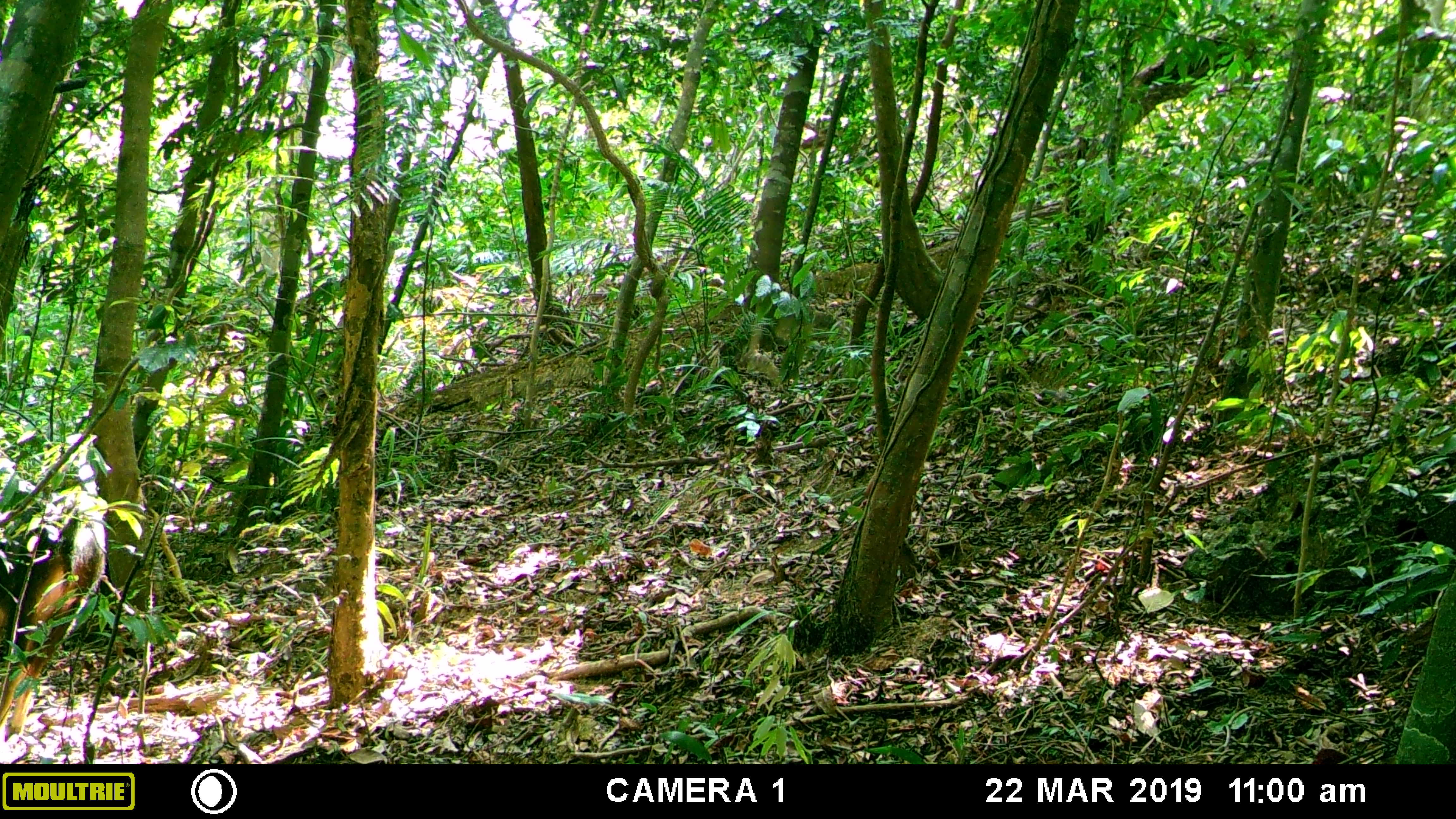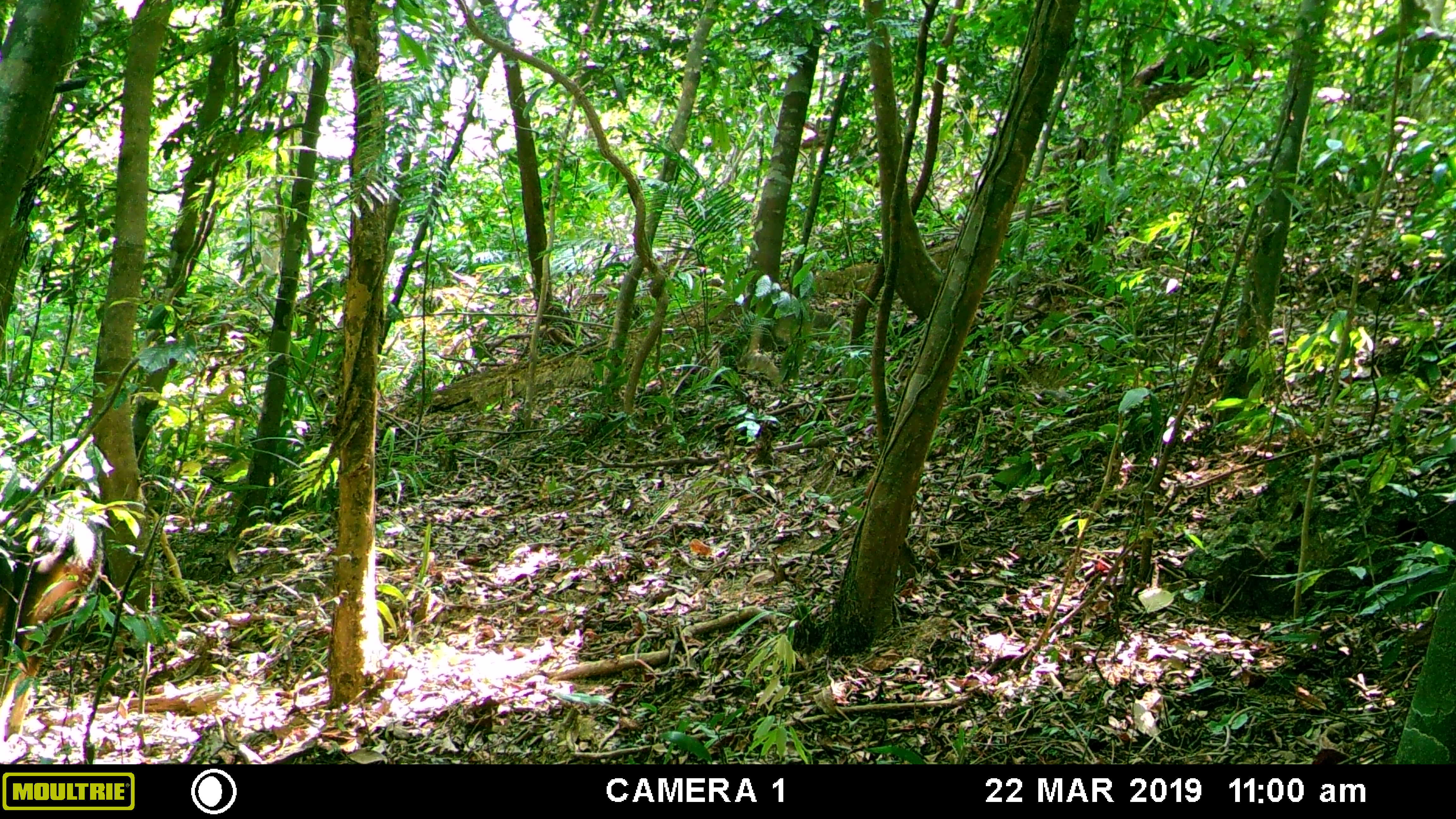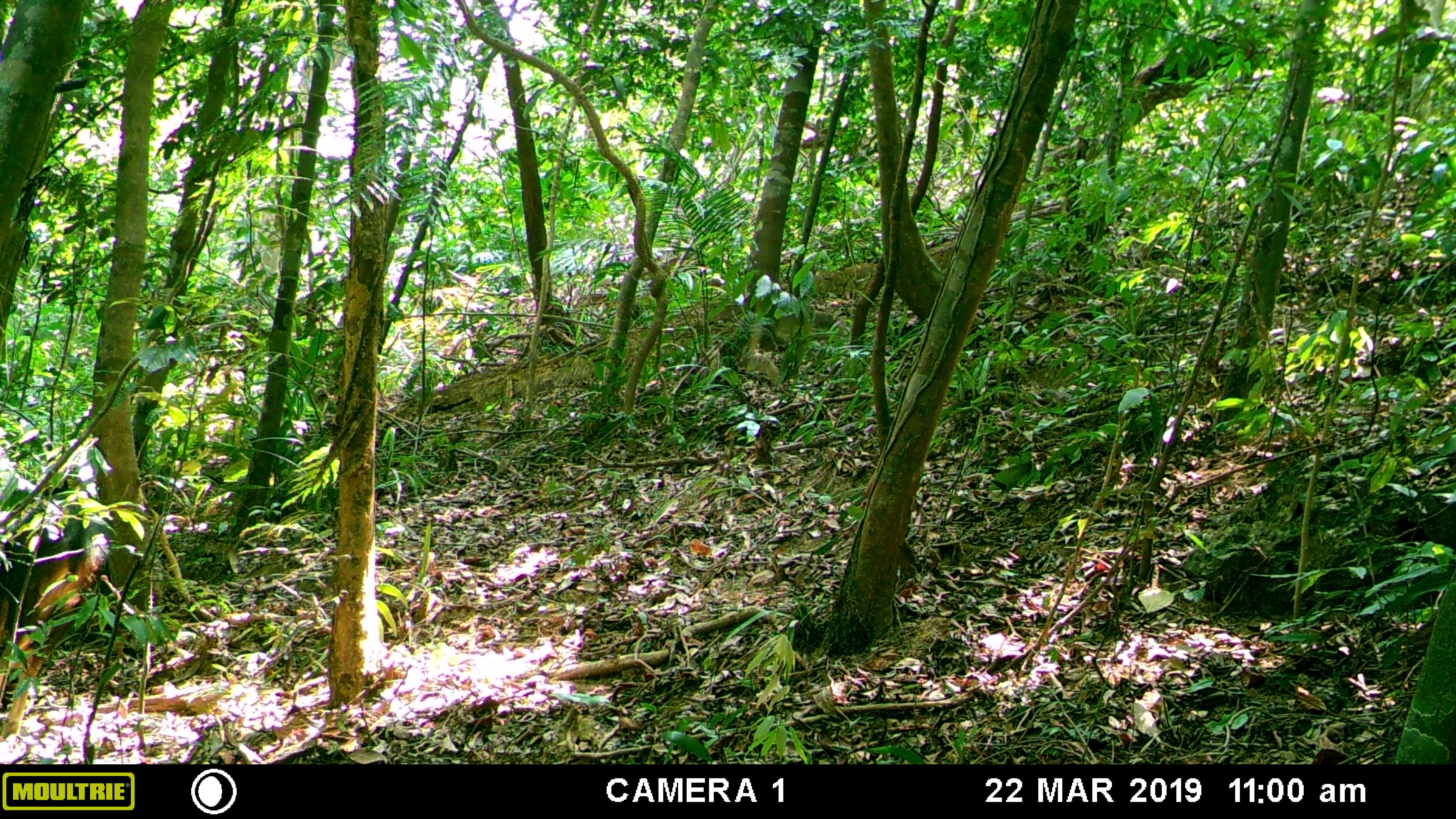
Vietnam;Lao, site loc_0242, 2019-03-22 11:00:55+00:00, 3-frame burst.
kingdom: Animalia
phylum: Chordata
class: Mammalia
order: Artiodactyla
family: Bovidae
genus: Capricornis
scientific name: Capricornis sumatraensis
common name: chinese serow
Chinese serow (Capricornis sumatraensis). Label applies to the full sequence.